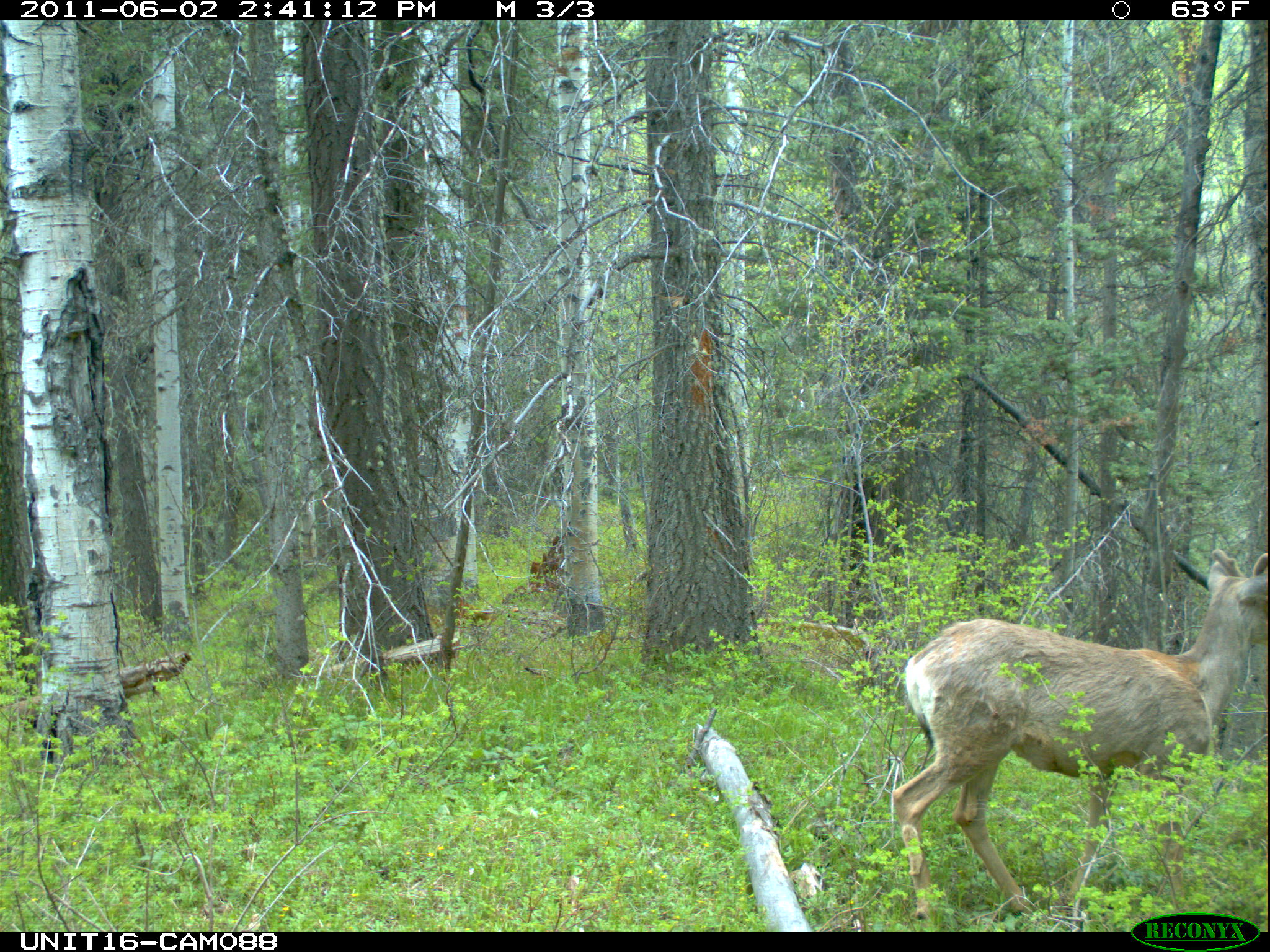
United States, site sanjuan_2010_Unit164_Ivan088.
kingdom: Animalia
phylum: Chordata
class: Mammalia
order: Artiodactyla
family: Cervidae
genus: Odocoileus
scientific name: Odocoileus hemionus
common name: mule deer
Odocoileus hemionus (mule deer).